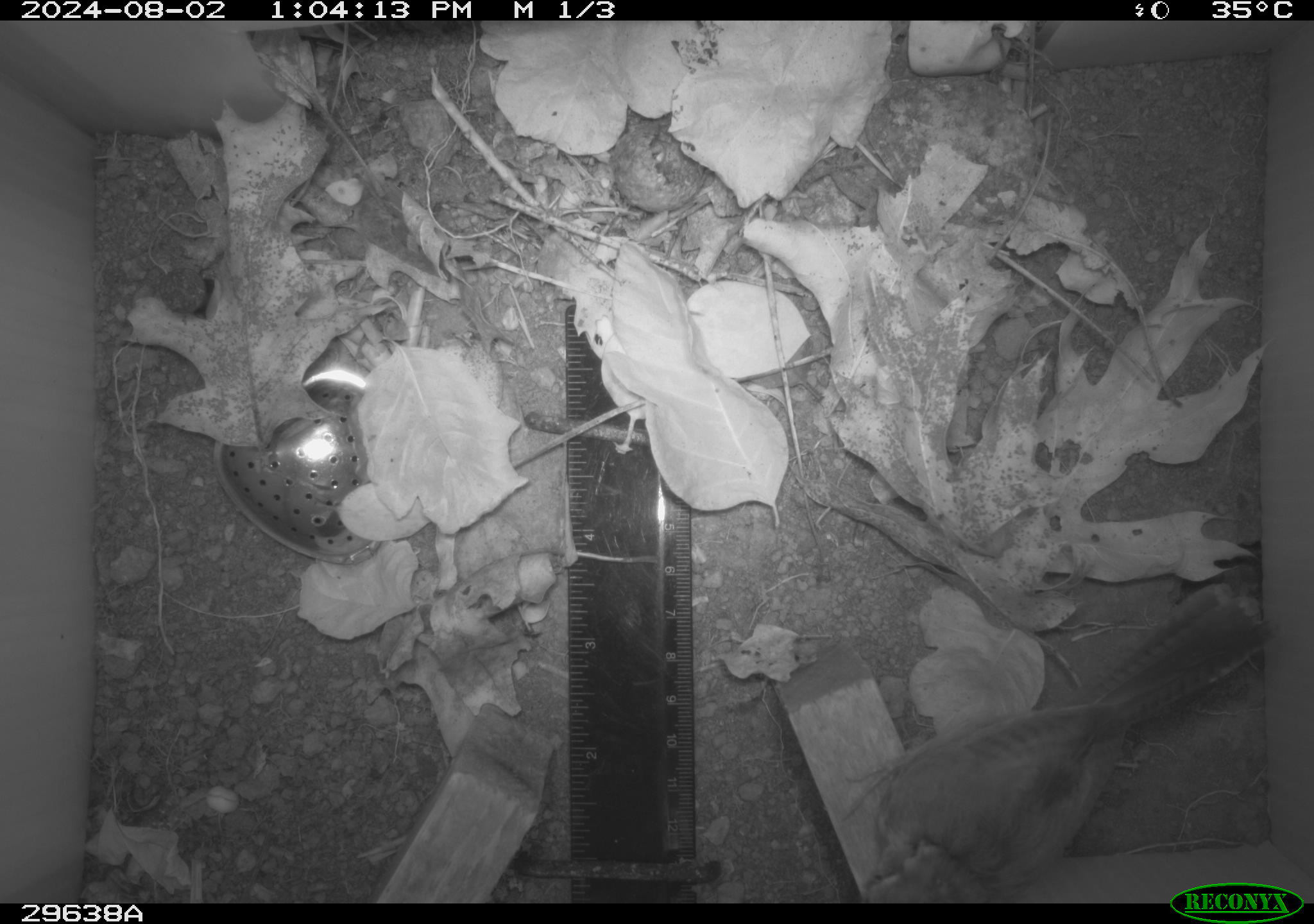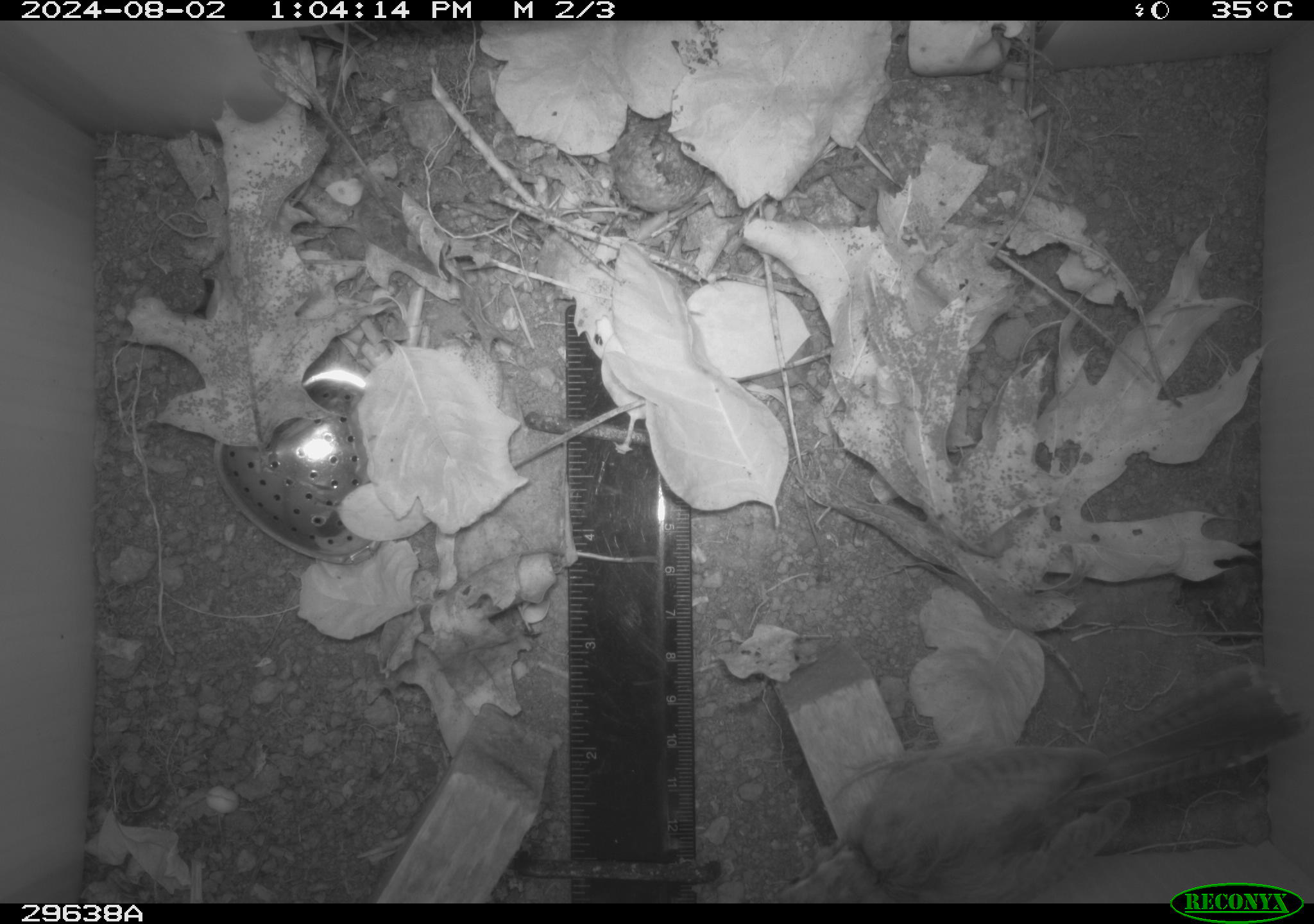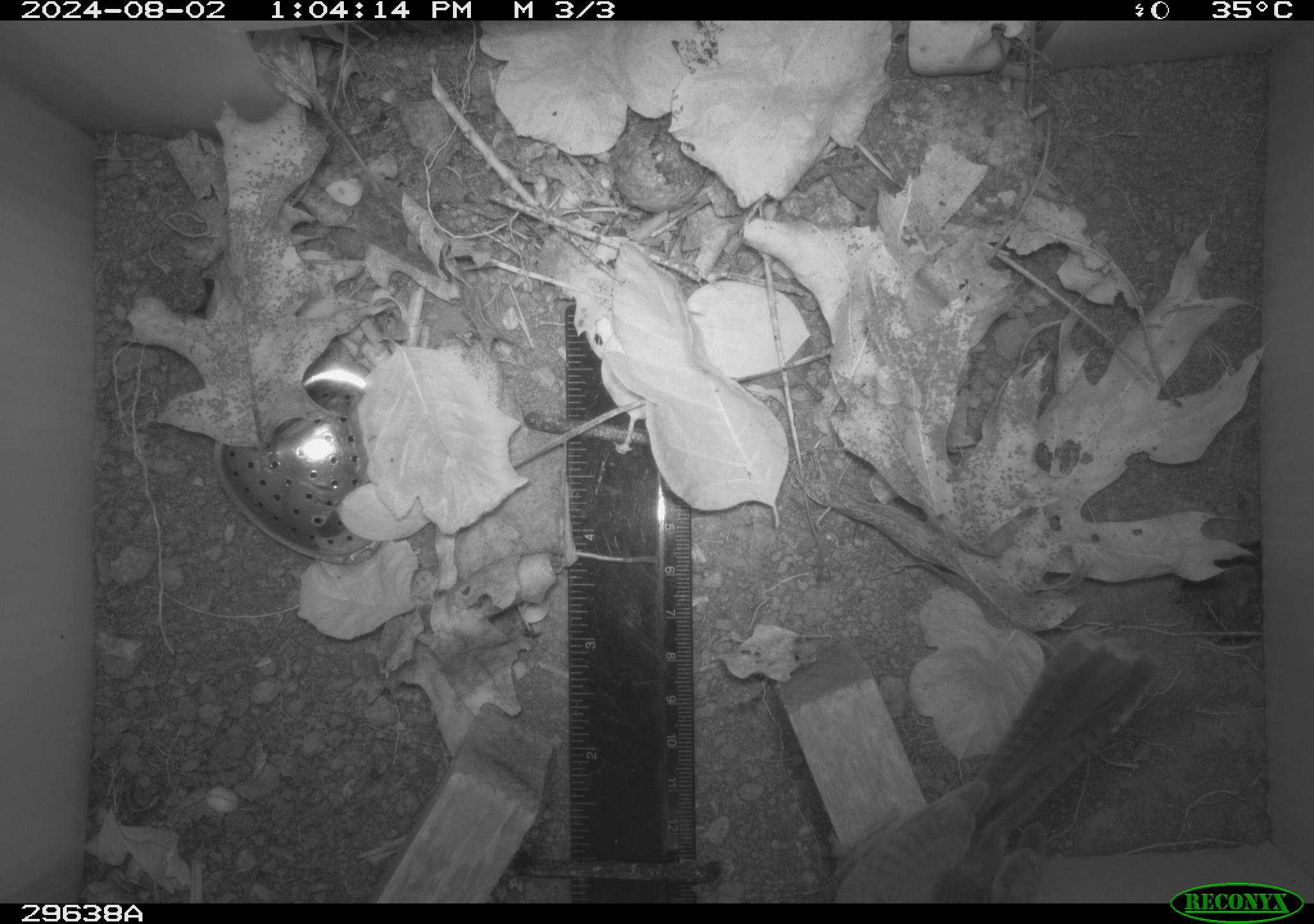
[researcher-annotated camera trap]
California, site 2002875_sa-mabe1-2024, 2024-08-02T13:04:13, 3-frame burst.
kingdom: Animalia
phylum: Chordata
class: Aves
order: Passeriformes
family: Troglodytidae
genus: Thryomanes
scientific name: Thryomanes bewickii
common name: bewick's wren